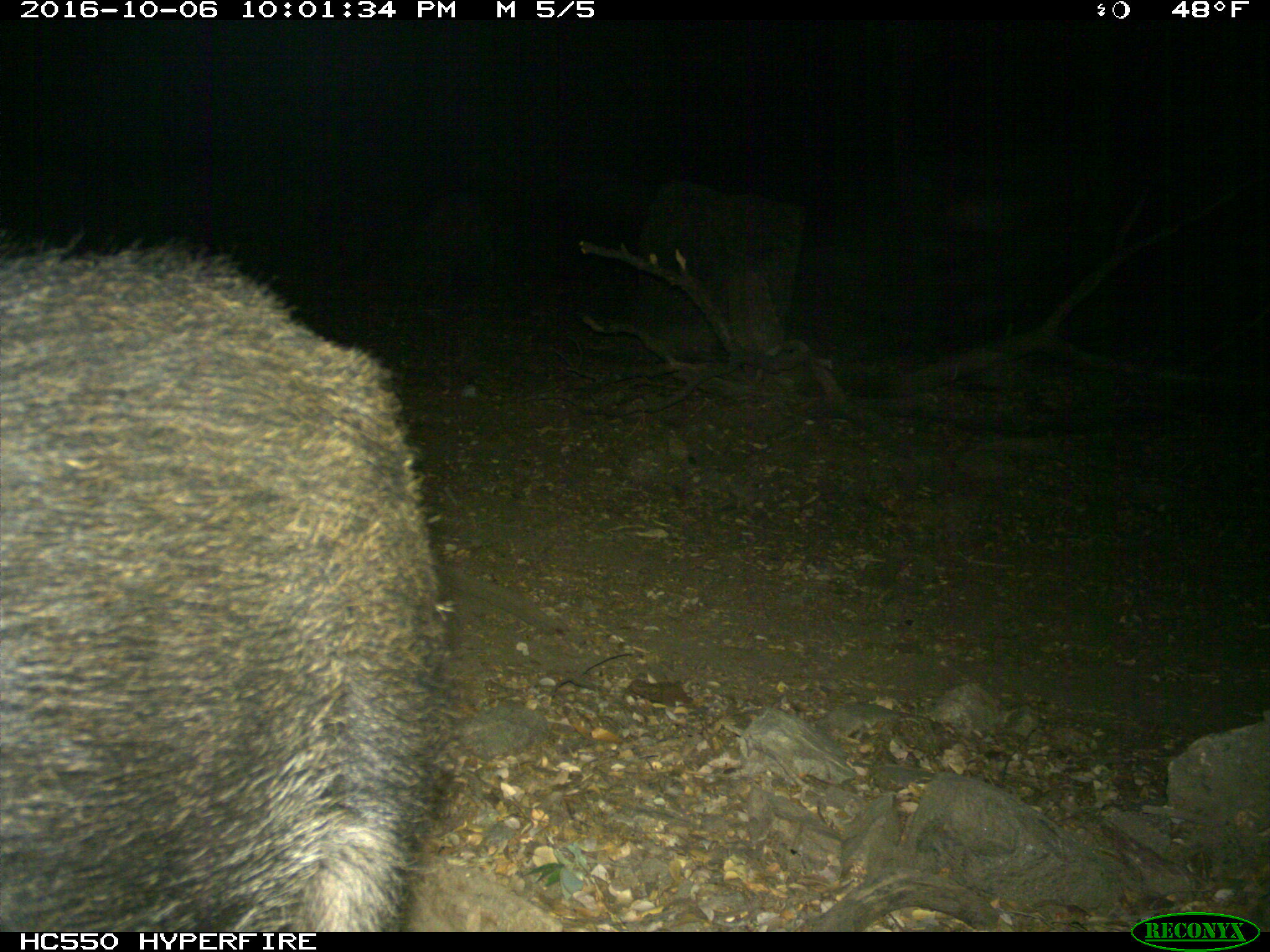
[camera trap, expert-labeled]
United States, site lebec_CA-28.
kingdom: Animalia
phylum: Chordata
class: Mammalia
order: Artiodactyla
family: Suidae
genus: Sus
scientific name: Sus scrofa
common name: wild boar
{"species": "Sus scrofa (wild boar)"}